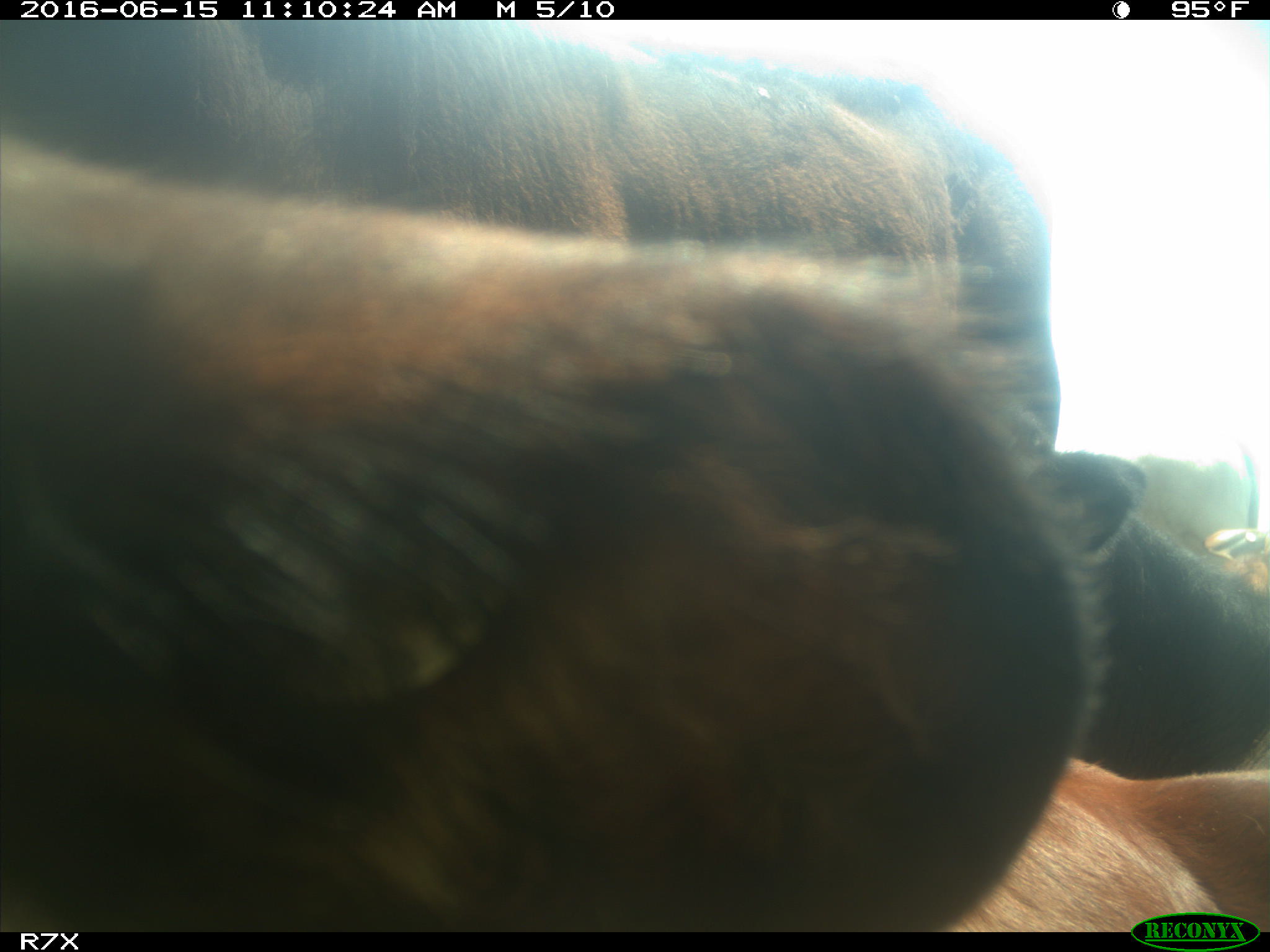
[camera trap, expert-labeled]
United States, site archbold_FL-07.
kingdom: Animalia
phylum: Chordata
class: Mammalia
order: Artiodactyla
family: Bovidae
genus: Bos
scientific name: Bos taurus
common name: domestic cow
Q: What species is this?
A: Bos taurus (domestic cow).